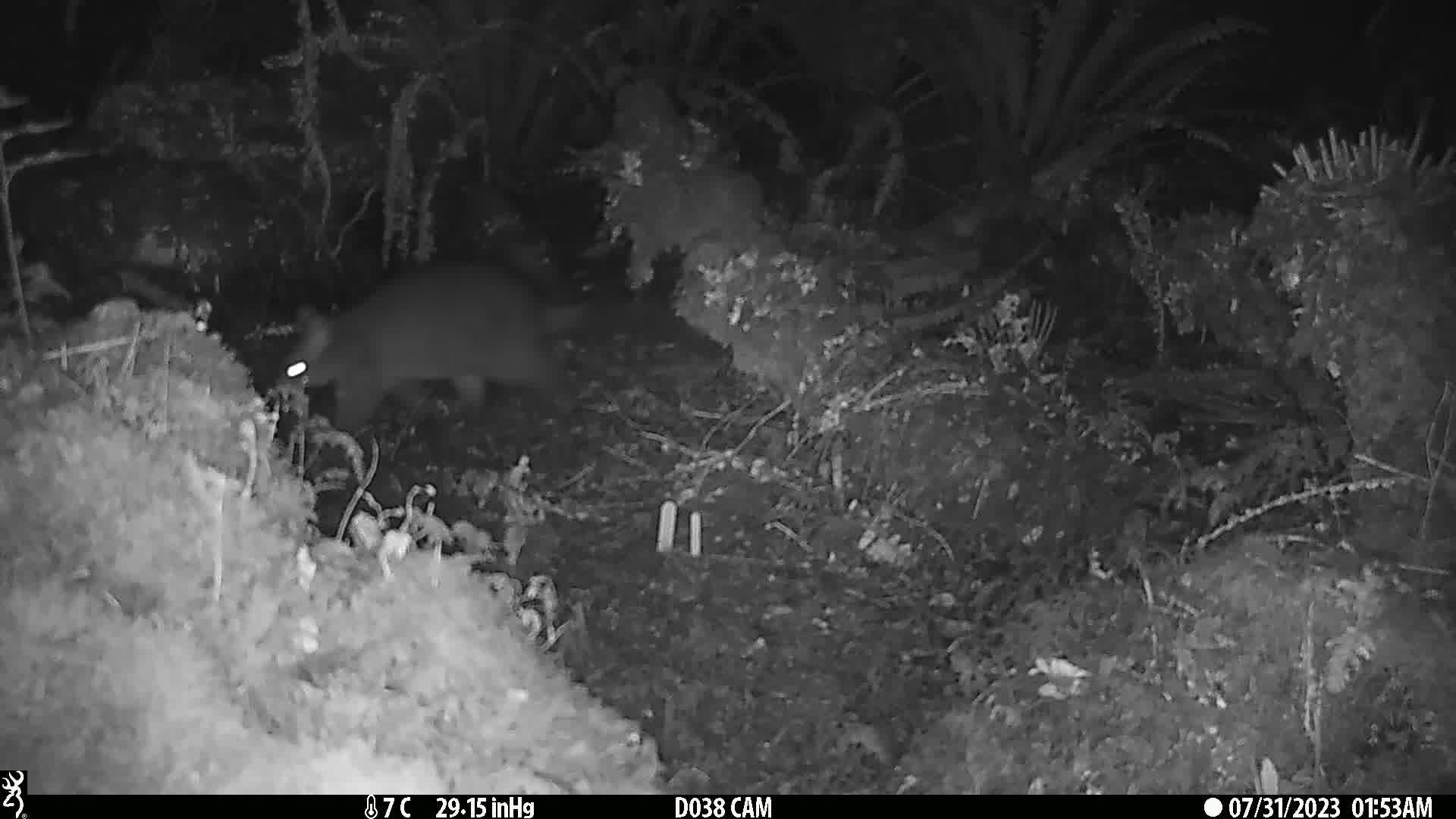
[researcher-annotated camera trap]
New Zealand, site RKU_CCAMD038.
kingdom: Animalia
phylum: Chordata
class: Mammalia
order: Diprotodontia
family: Phalangeridae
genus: Trichosurus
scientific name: Trichosurus vulpecula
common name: common brushtail possum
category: possum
Possum (common brushtail possum) (Trichosurus vulpecula).